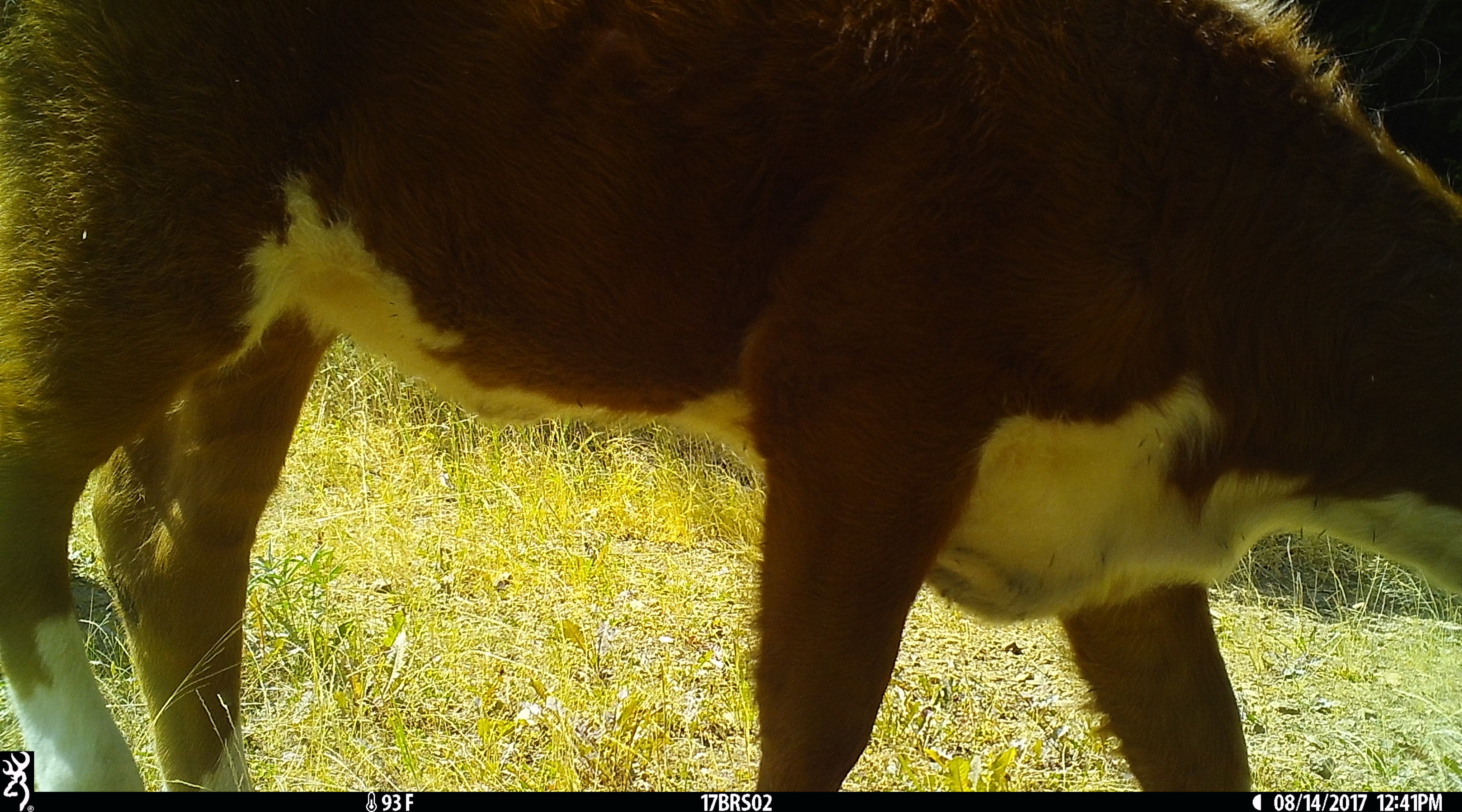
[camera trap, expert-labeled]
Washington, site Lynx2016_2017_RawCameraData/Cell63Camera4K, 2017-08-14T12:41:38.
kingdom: Animalia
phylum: Chordata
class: Mammalia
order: Artiodactyla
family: Bovidae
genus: Bos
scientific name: Bos taurus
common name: domestic cattle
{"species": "domestic cattle (Bos taurus)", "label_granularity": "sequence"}